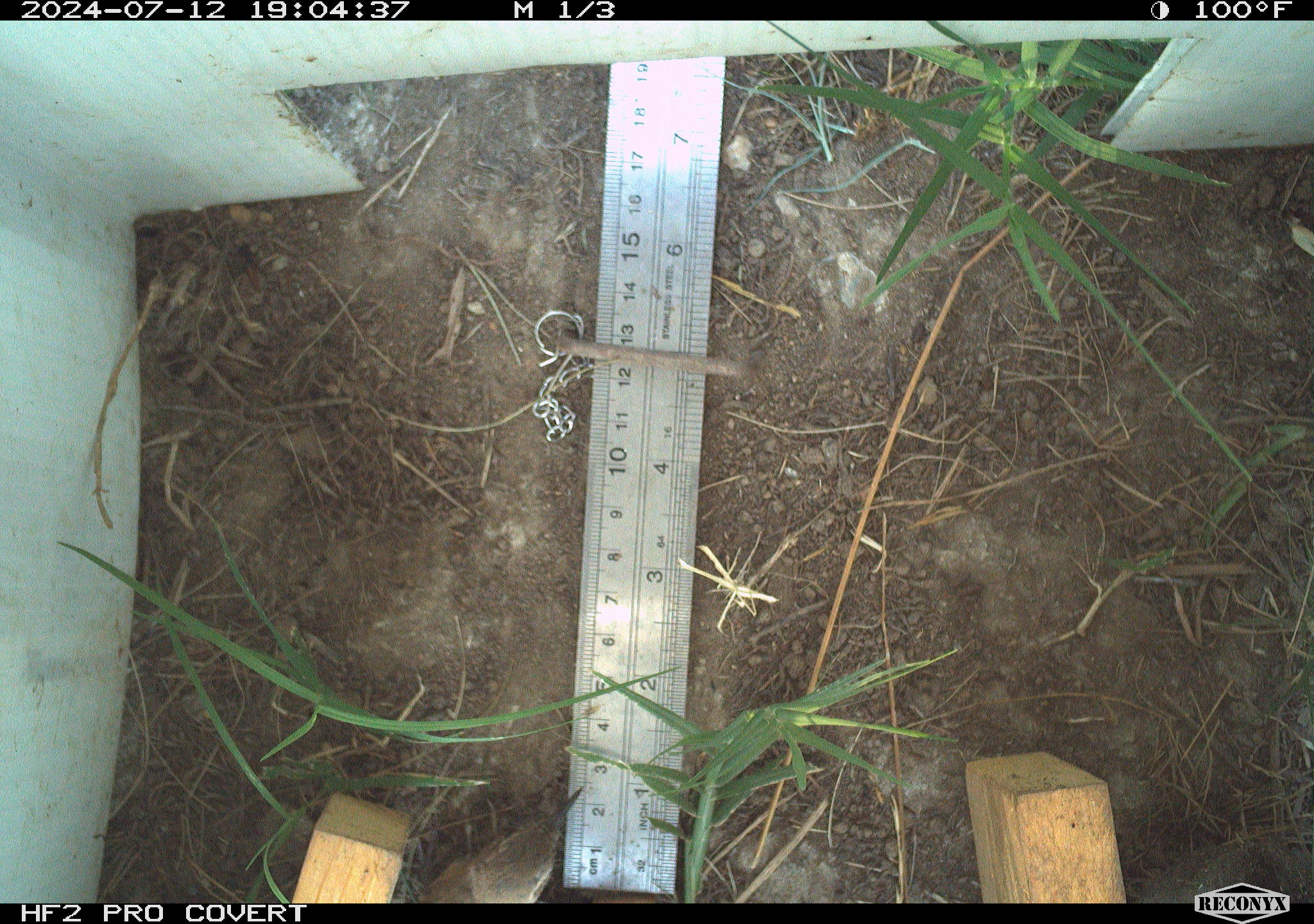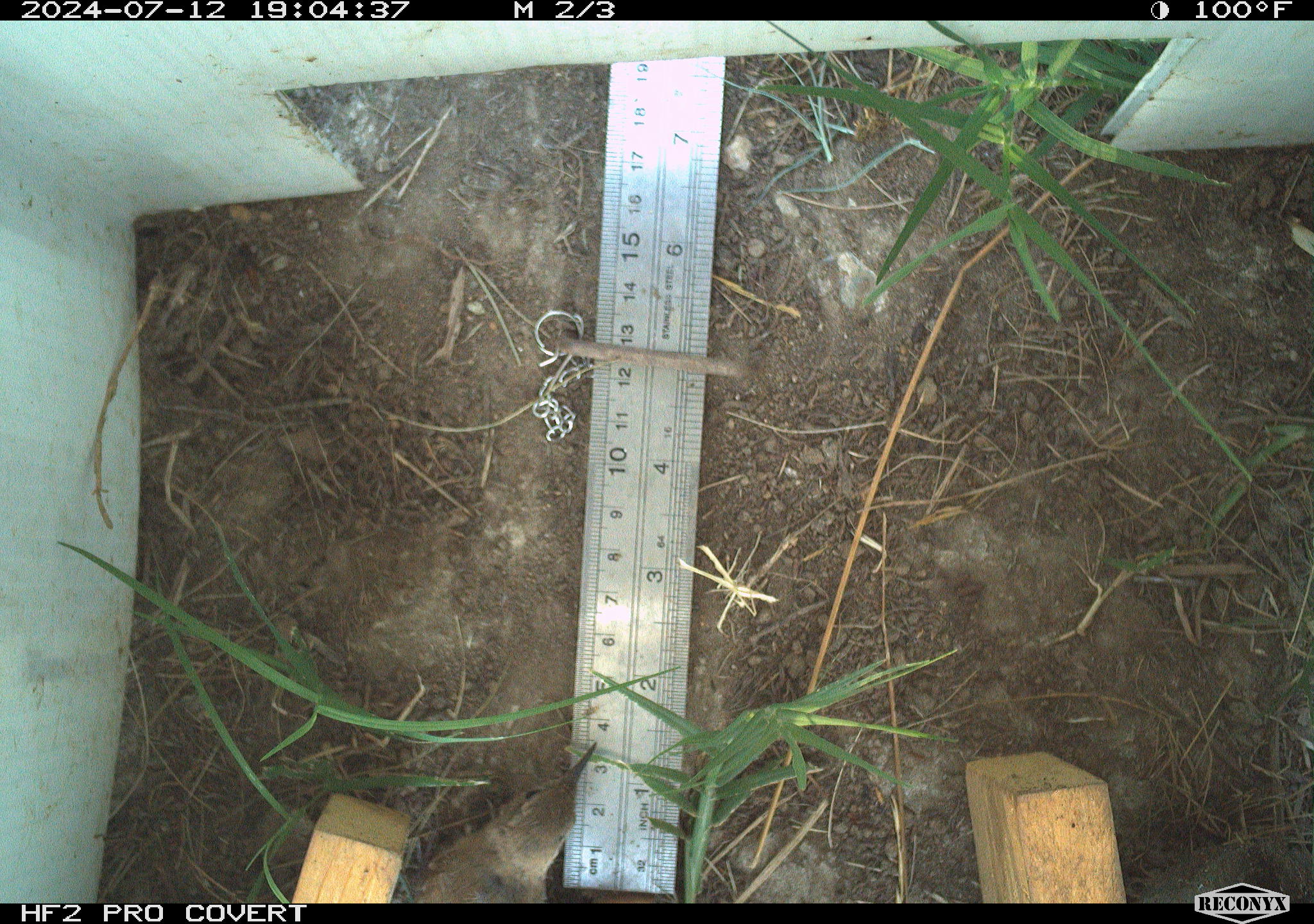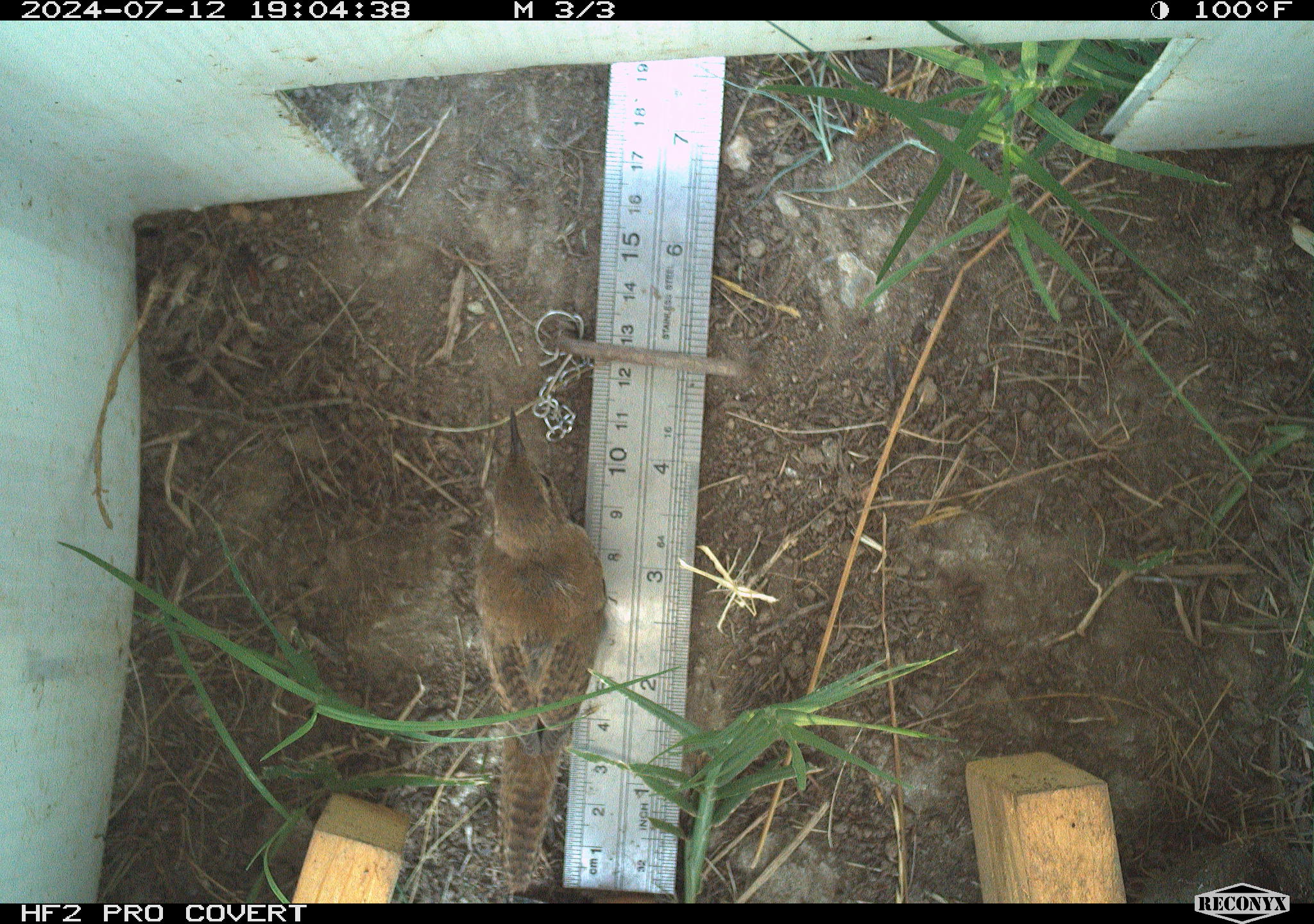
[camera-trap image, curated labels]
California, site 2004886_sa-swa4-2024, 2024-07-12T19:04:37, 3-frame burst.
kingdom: Animalia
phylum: Chordata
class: Aves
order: Passeriformes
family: Troglodytidae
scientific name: Troglodytidae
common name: wren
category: troglodytidae family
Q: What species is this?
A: Troglodytidae family (wren) (Troglodytidae).